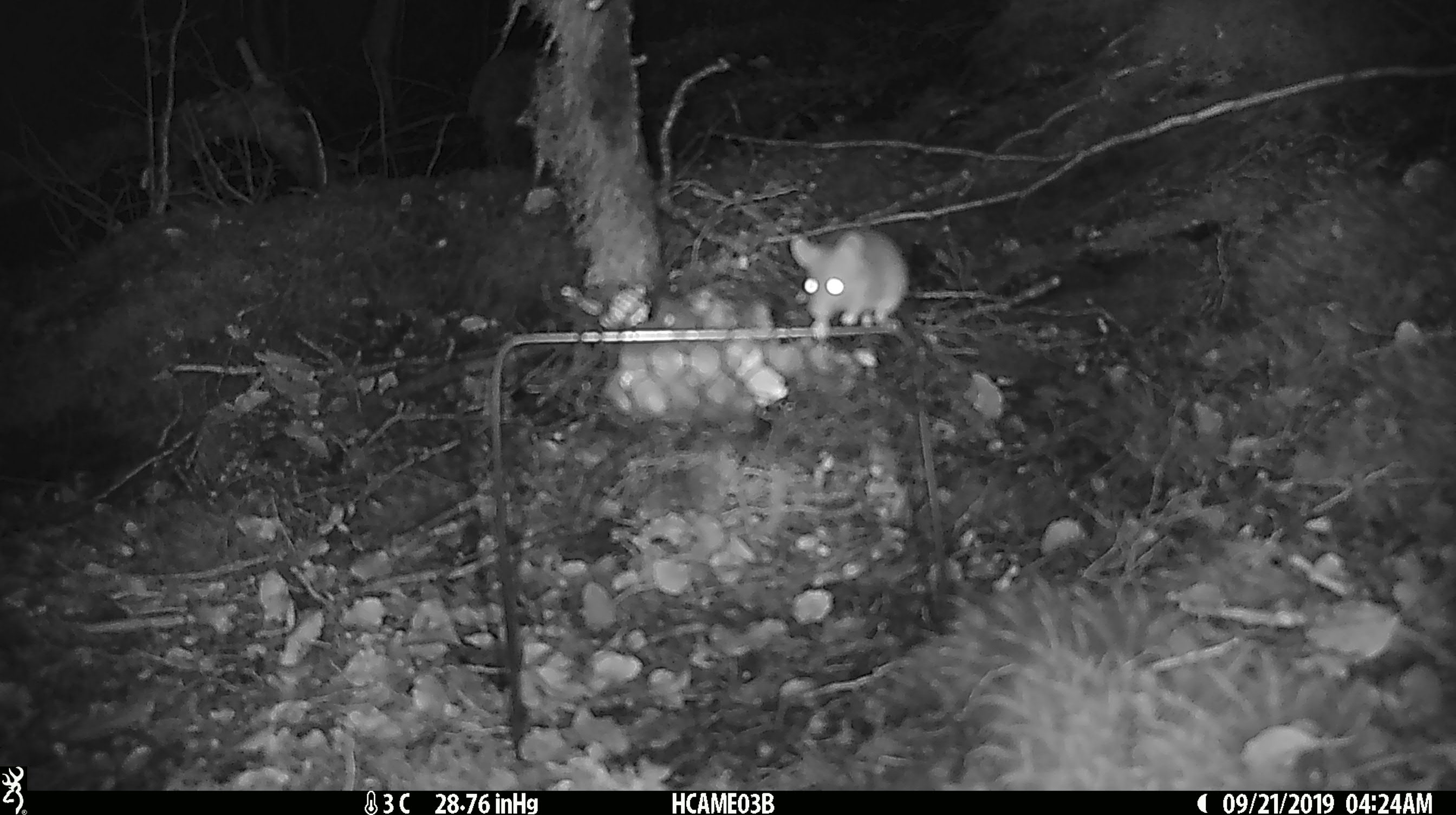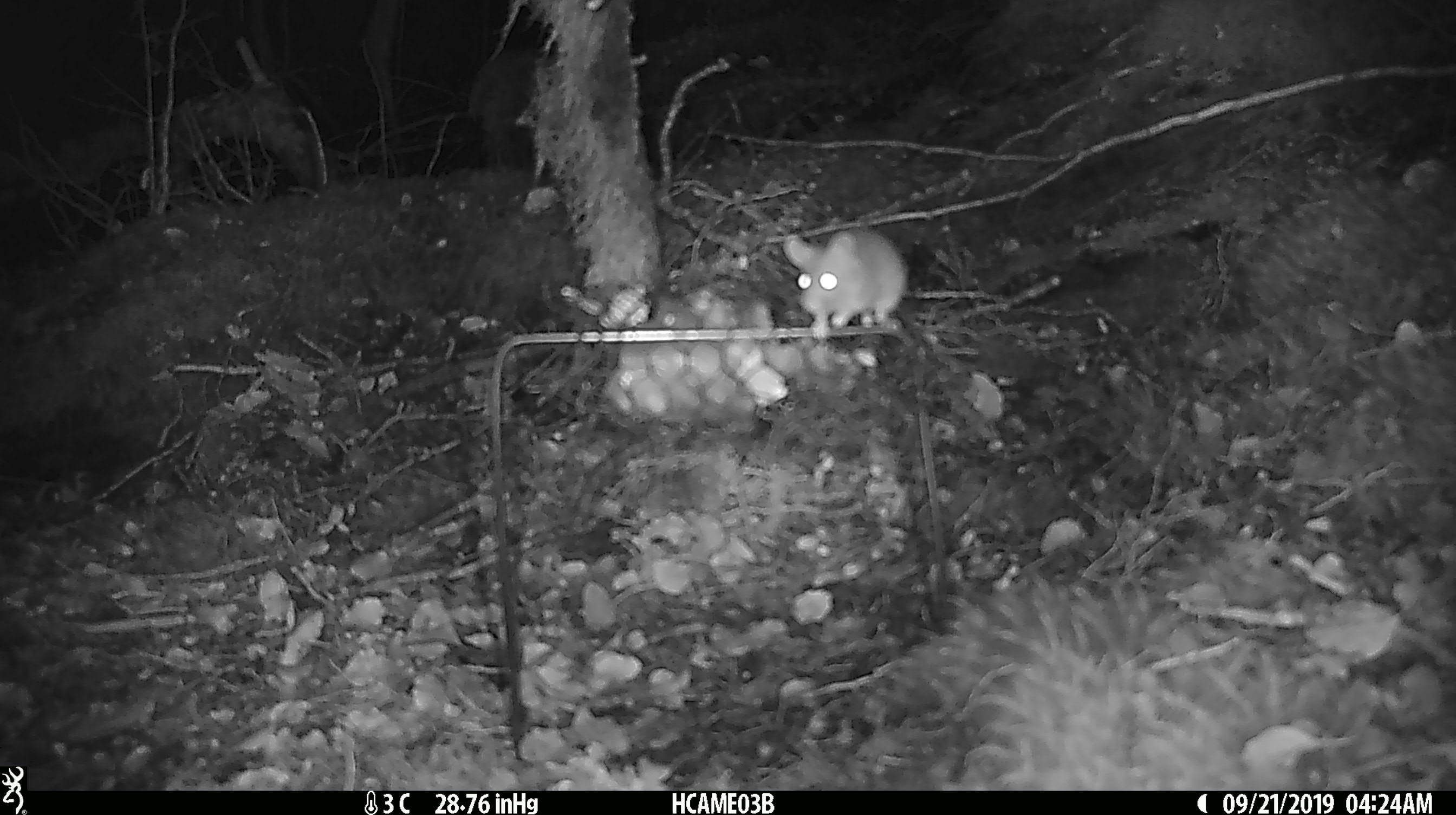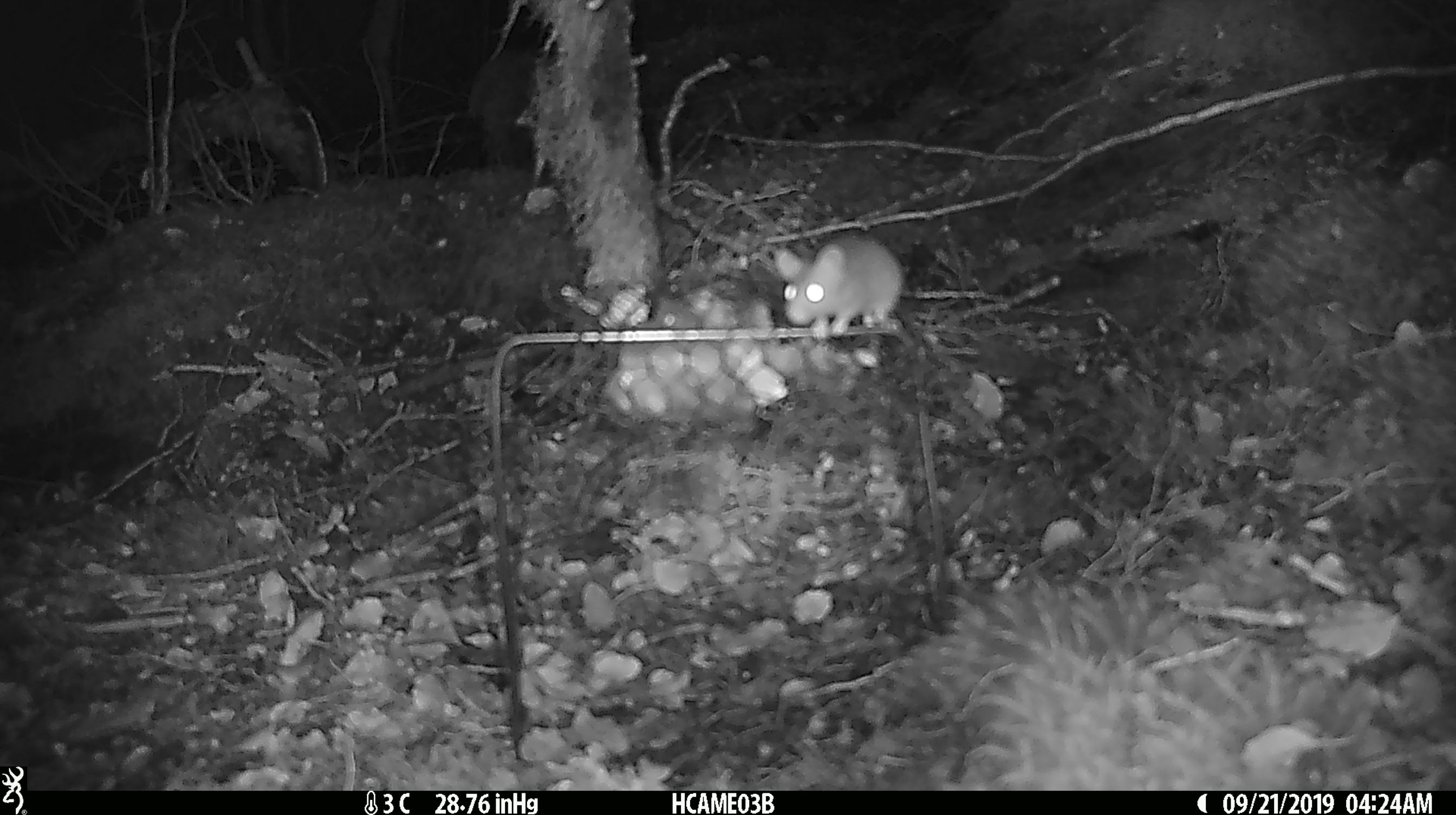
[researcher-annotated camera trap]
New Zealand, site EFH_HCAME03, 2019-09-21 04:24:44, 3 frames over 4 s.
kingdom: Animalia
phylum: Chordata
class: Mammalia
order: Rodentia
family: Muridae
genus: Mus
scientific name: Mus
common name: mouse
Mouse (Mus).